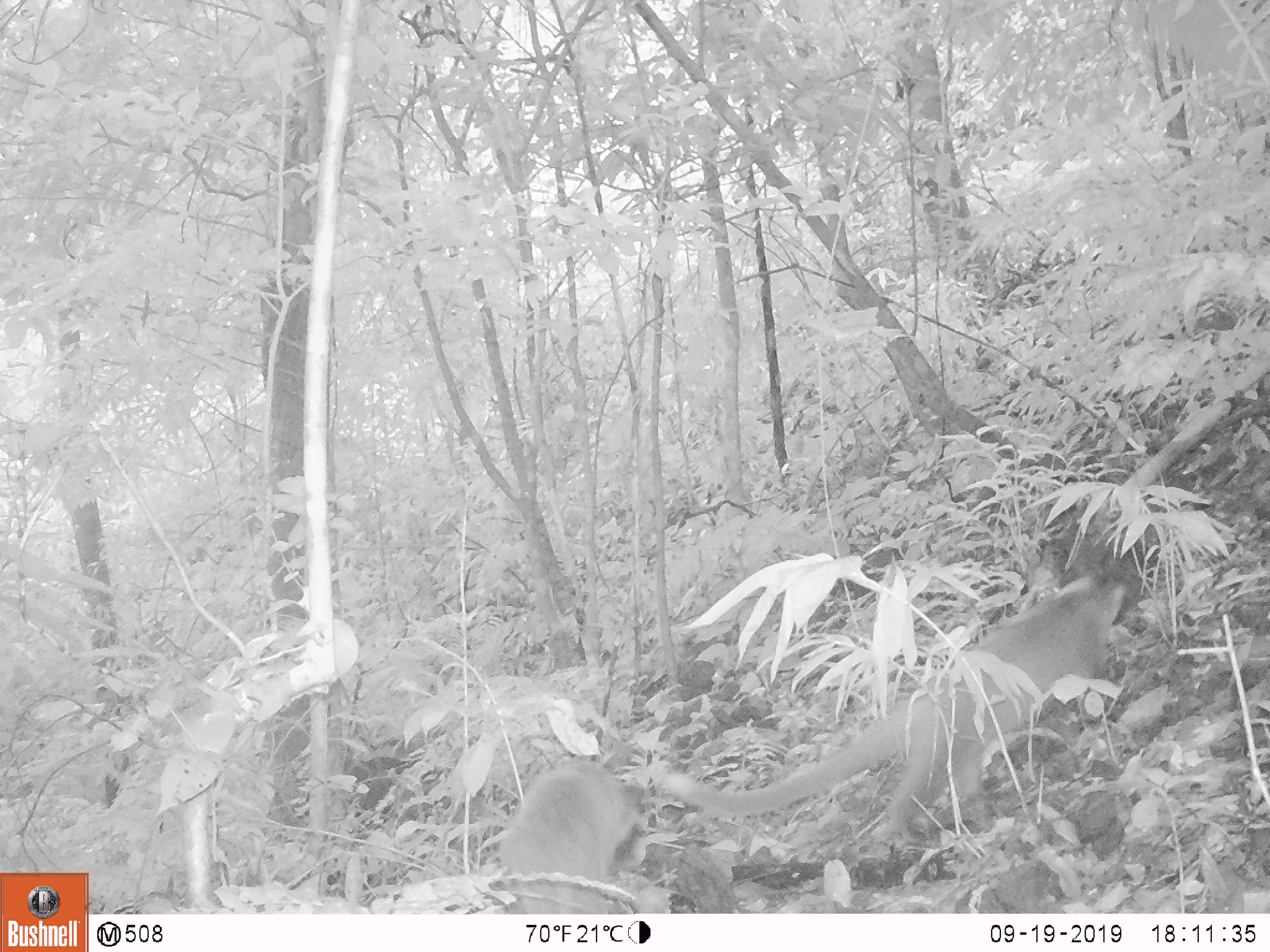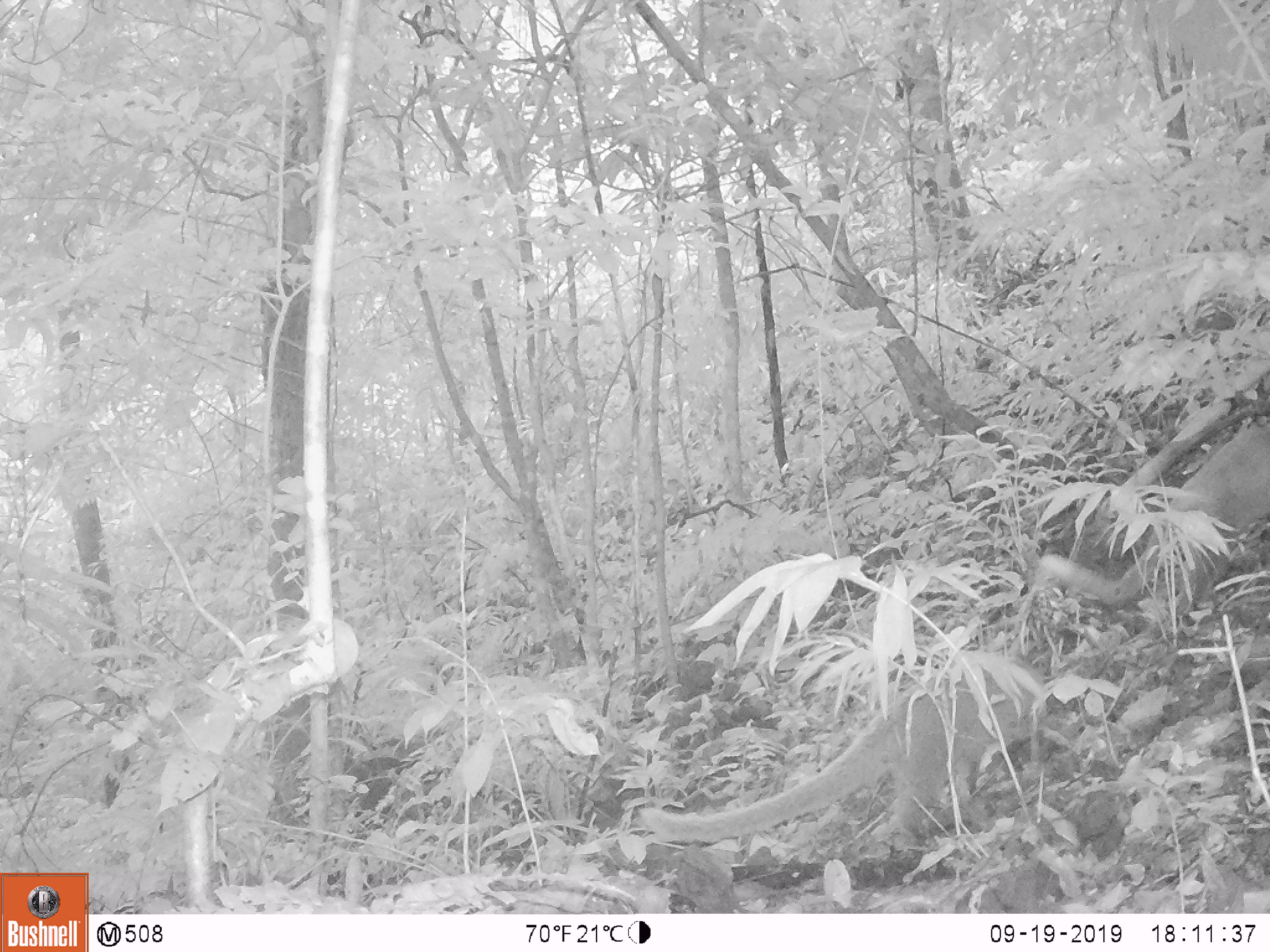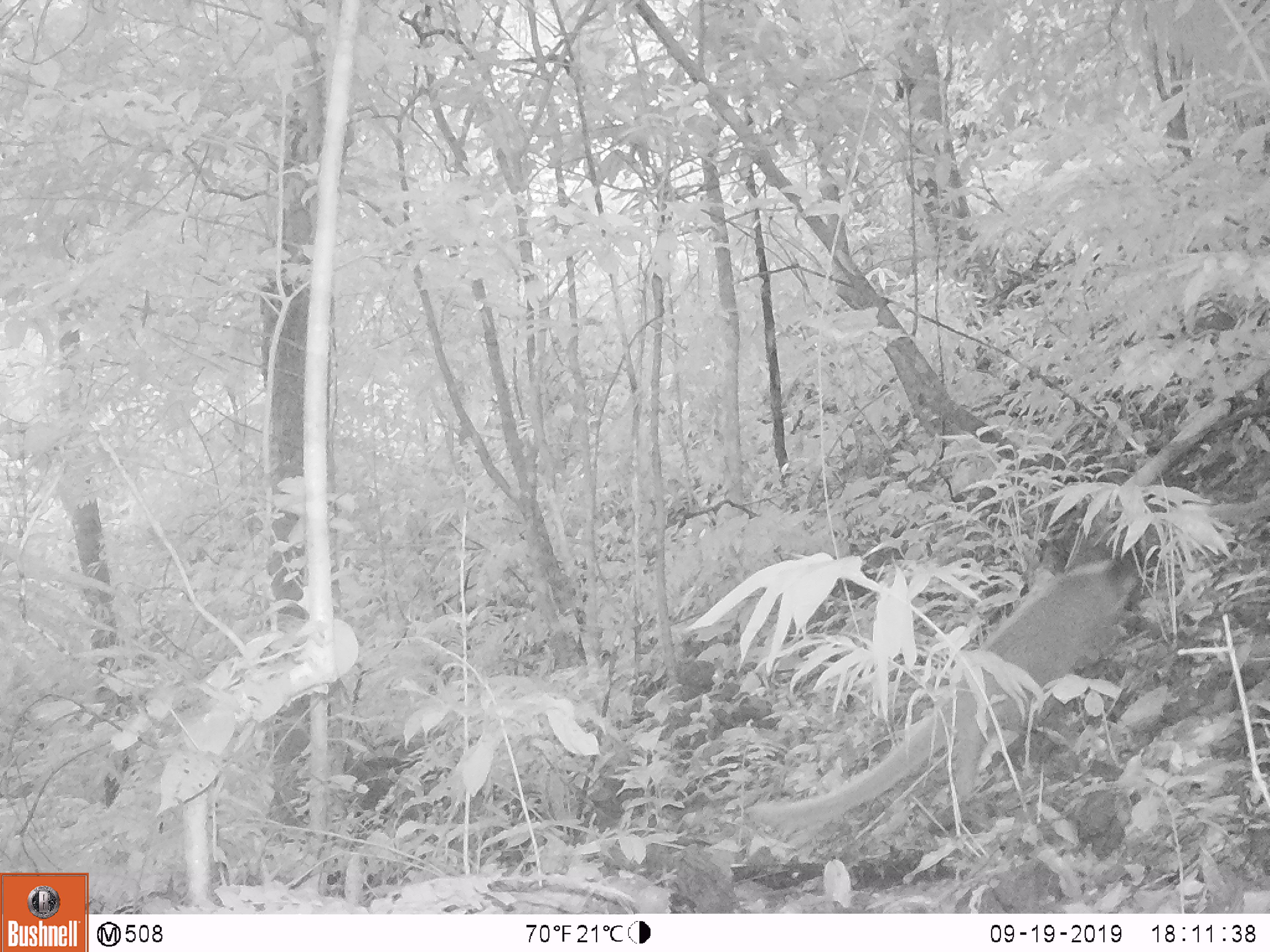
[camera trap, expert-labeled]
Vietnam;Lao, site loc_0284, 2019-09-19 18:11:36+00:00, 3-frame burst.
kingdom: Animalia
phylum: Chordata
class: Mammalia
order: Carnivora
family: Viverridae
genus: Paguma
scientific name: Paguma larvata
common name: masked palm civet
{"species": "masked palm civet (Paguma larvata)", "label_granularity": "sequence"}